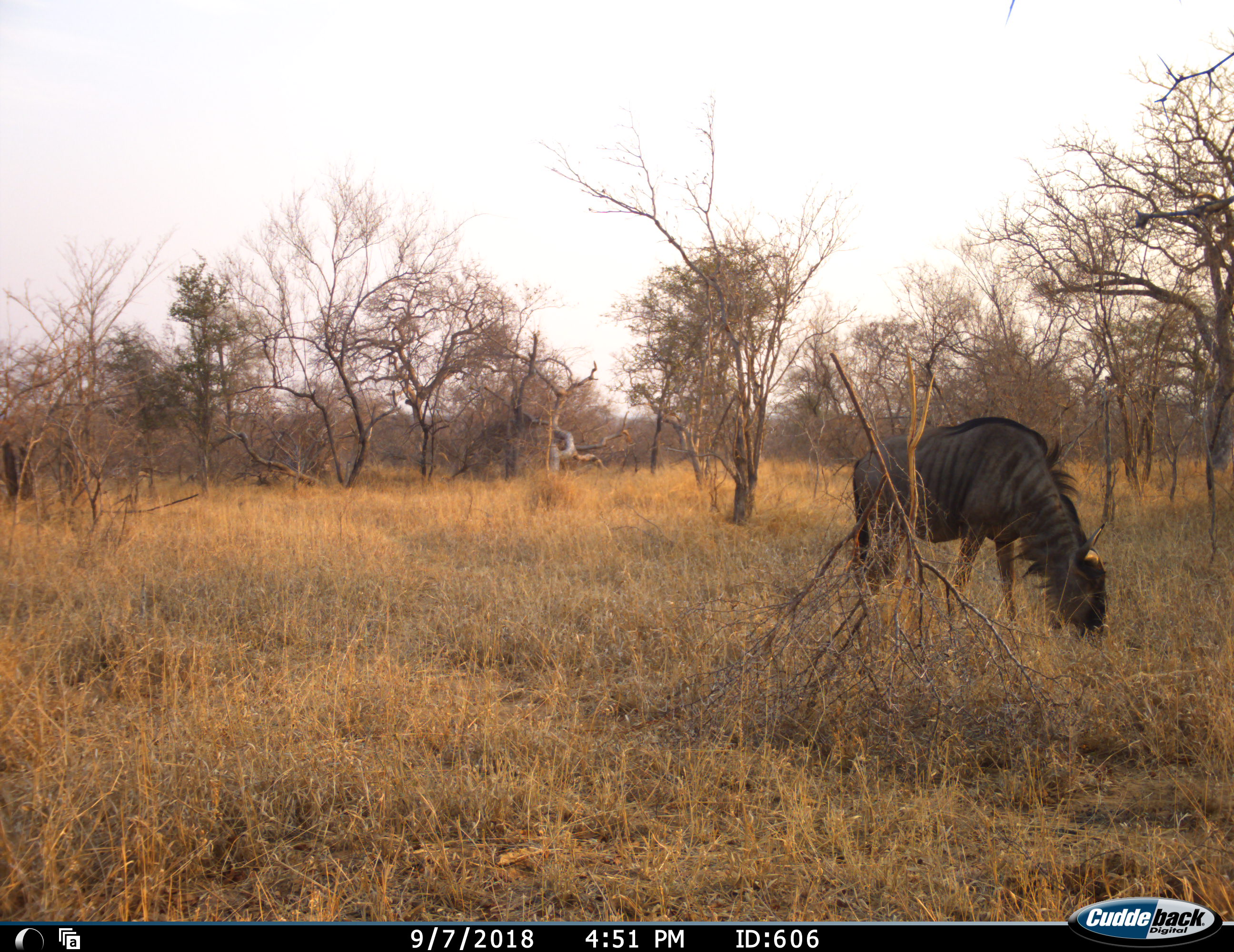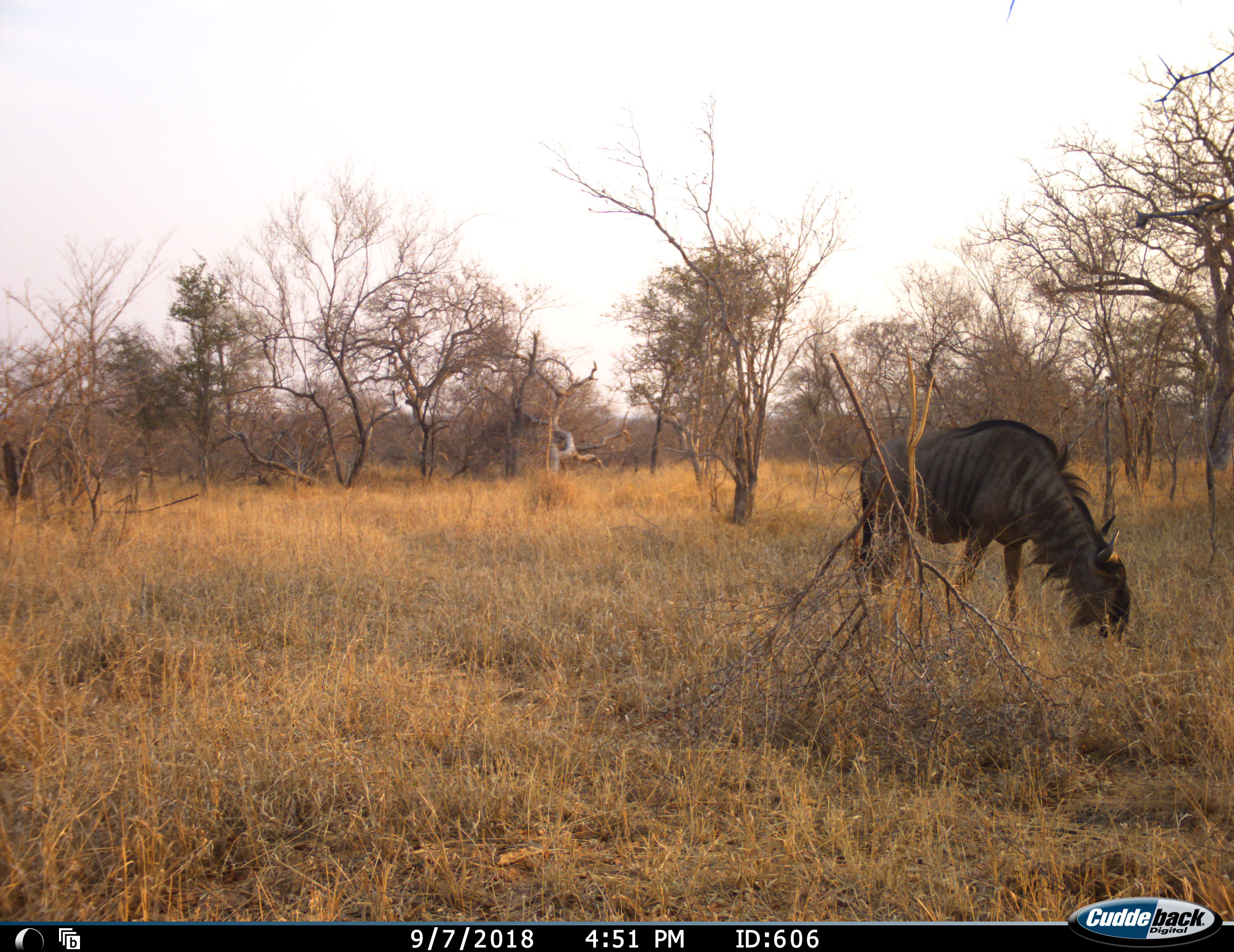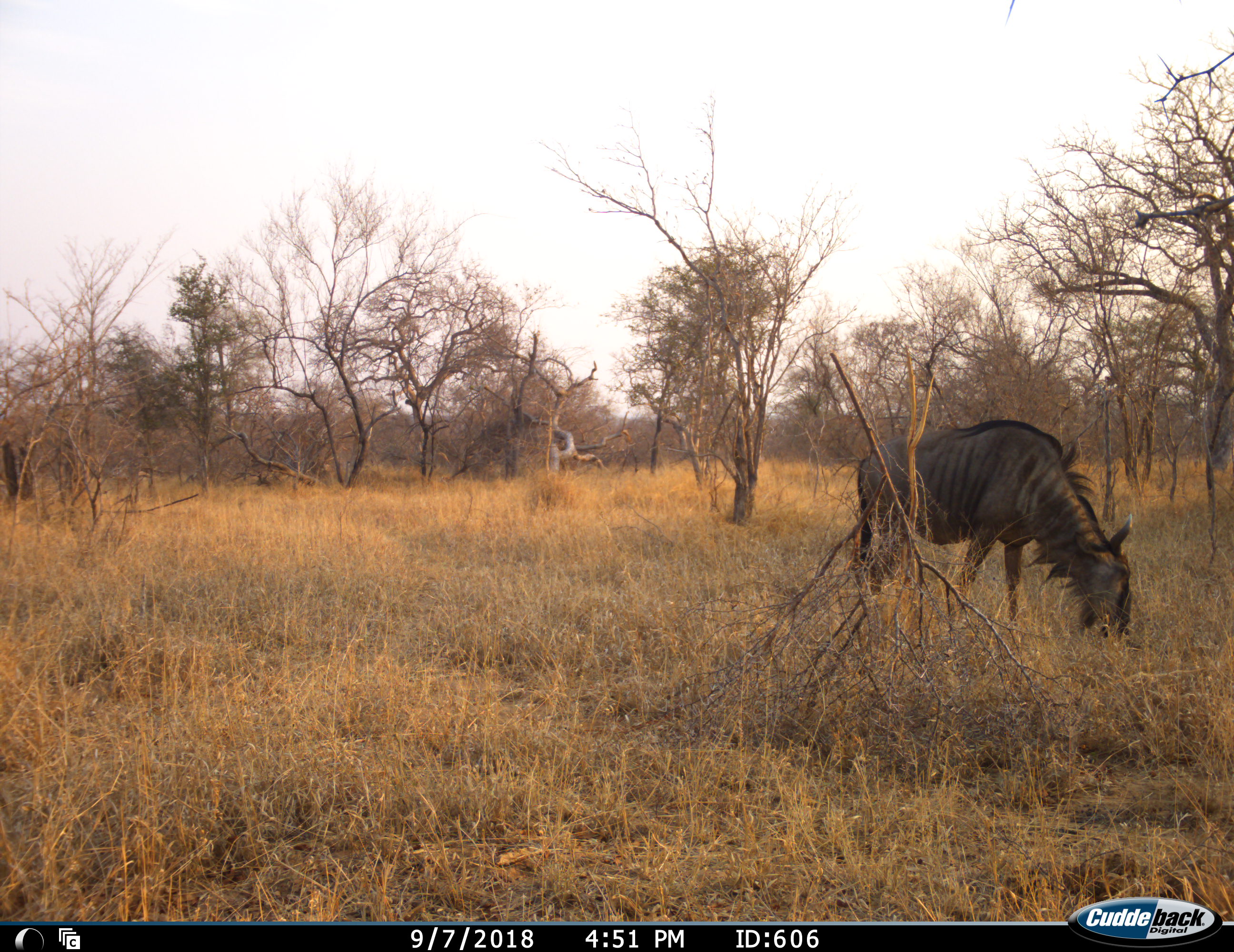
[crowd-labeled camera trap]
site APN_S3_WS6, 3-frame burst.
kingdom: Animalia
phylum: Chordata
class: Mammalia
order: Artiodactyla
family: Bovidae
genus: Connochaetes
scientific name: Connochaetes taurinus taurinus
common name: blue wildebeest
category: wildebeestblue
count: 1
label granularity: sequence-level